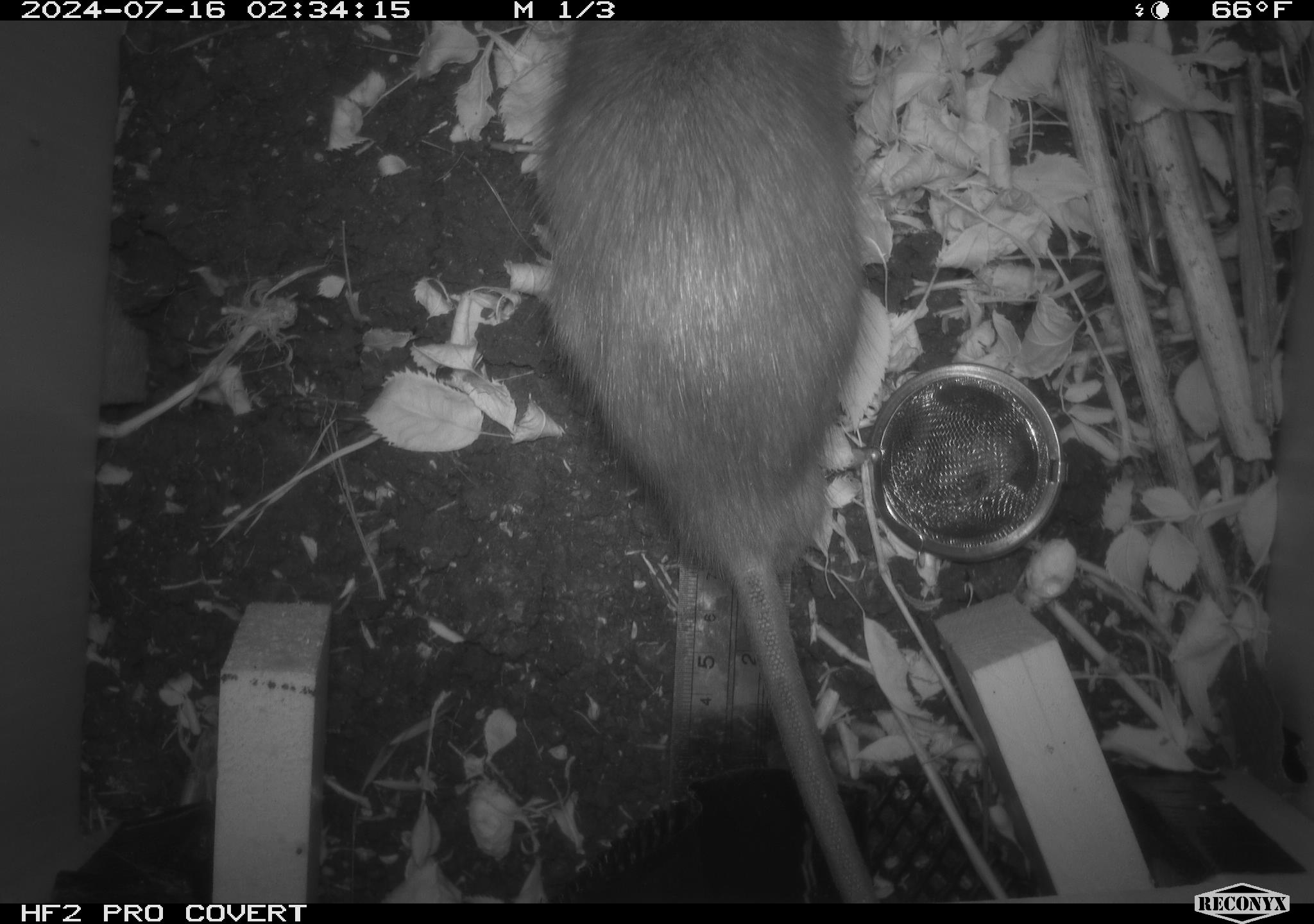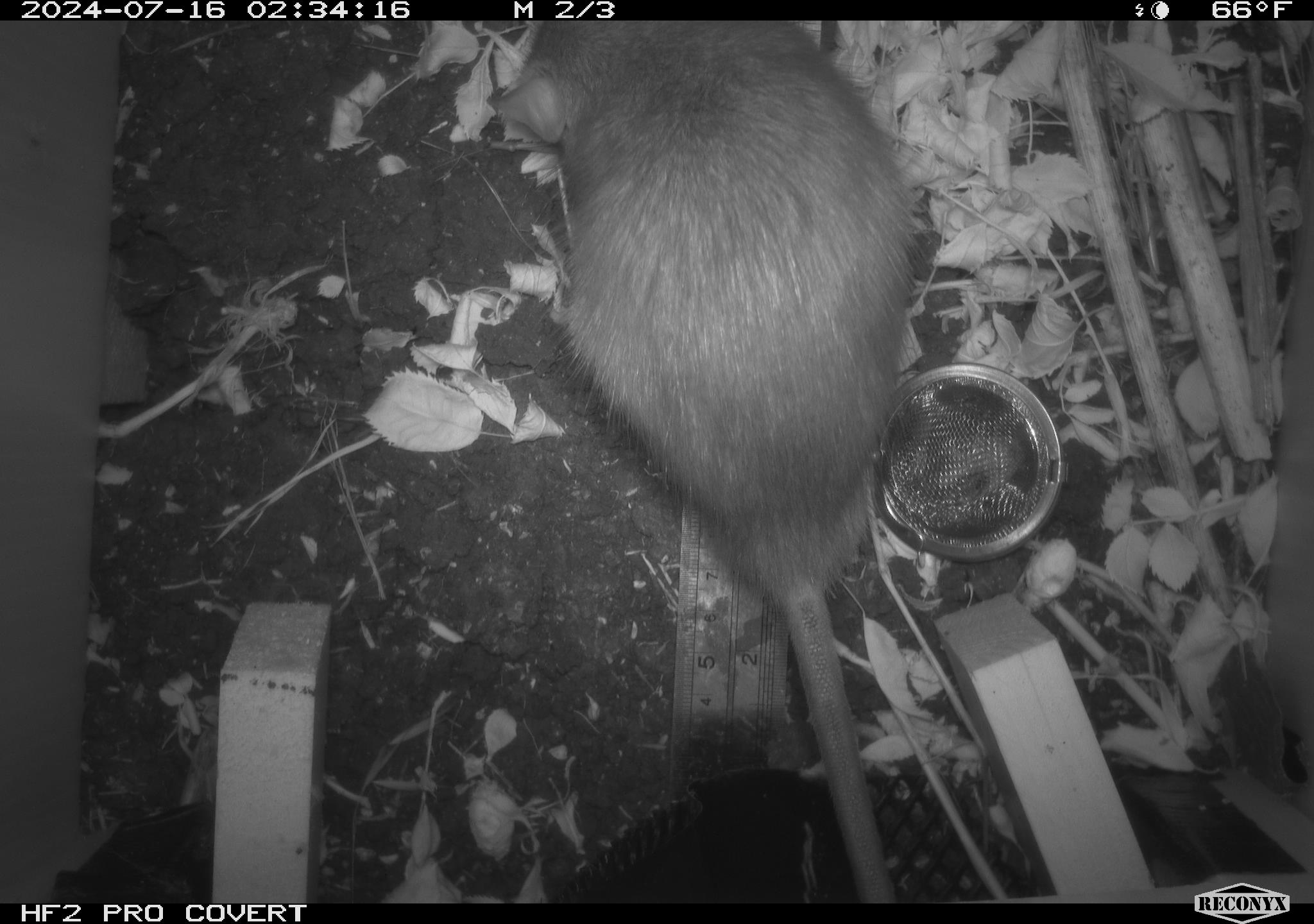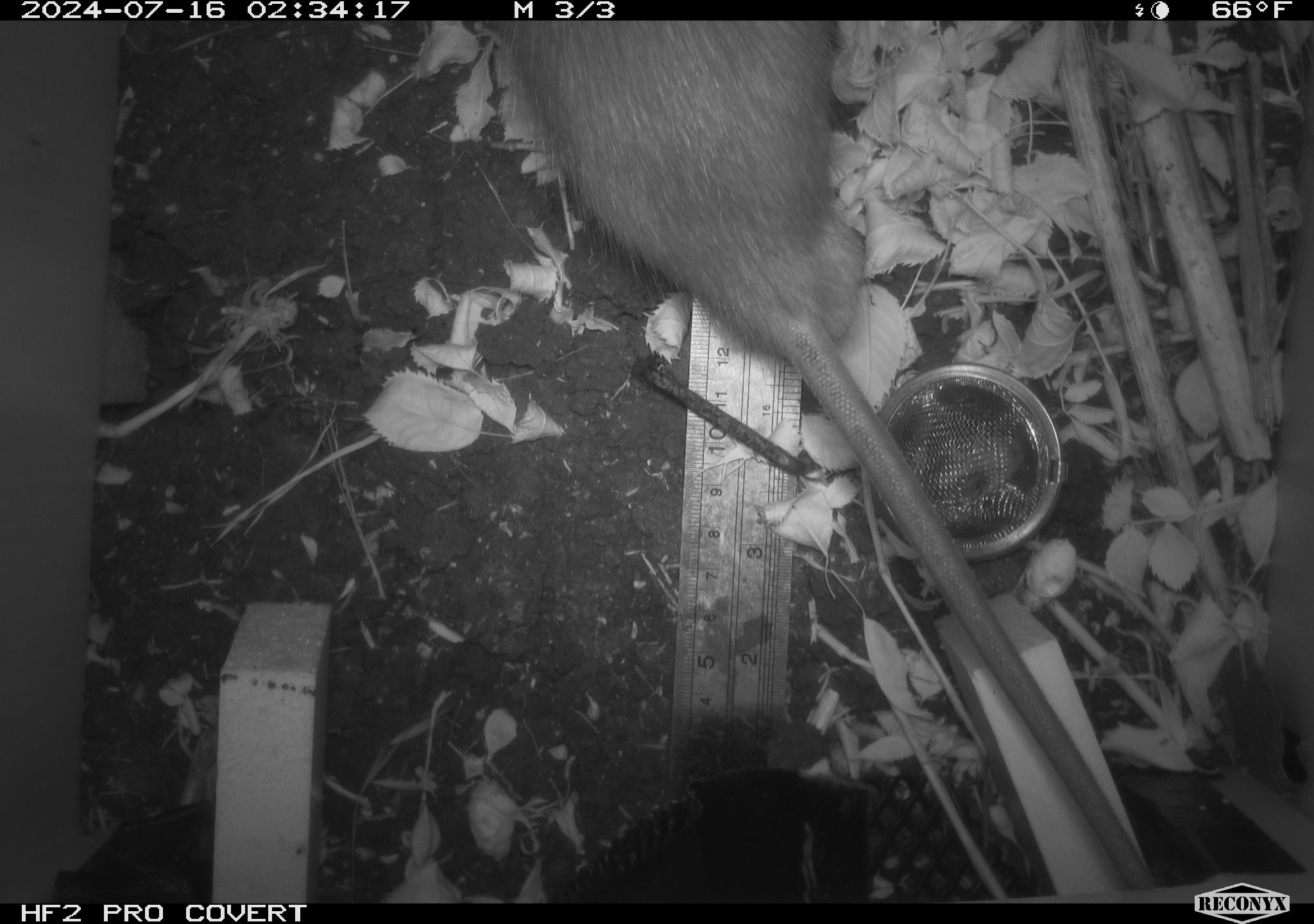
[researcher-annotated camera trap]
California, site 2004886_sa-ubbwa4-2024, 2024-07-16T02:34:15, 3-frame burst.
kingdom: Animalia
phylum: Chordata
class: Mammalia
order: Rodentia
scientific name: Rodentia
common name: woodrat or rat or mouse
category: woodrat or rat or mouse species